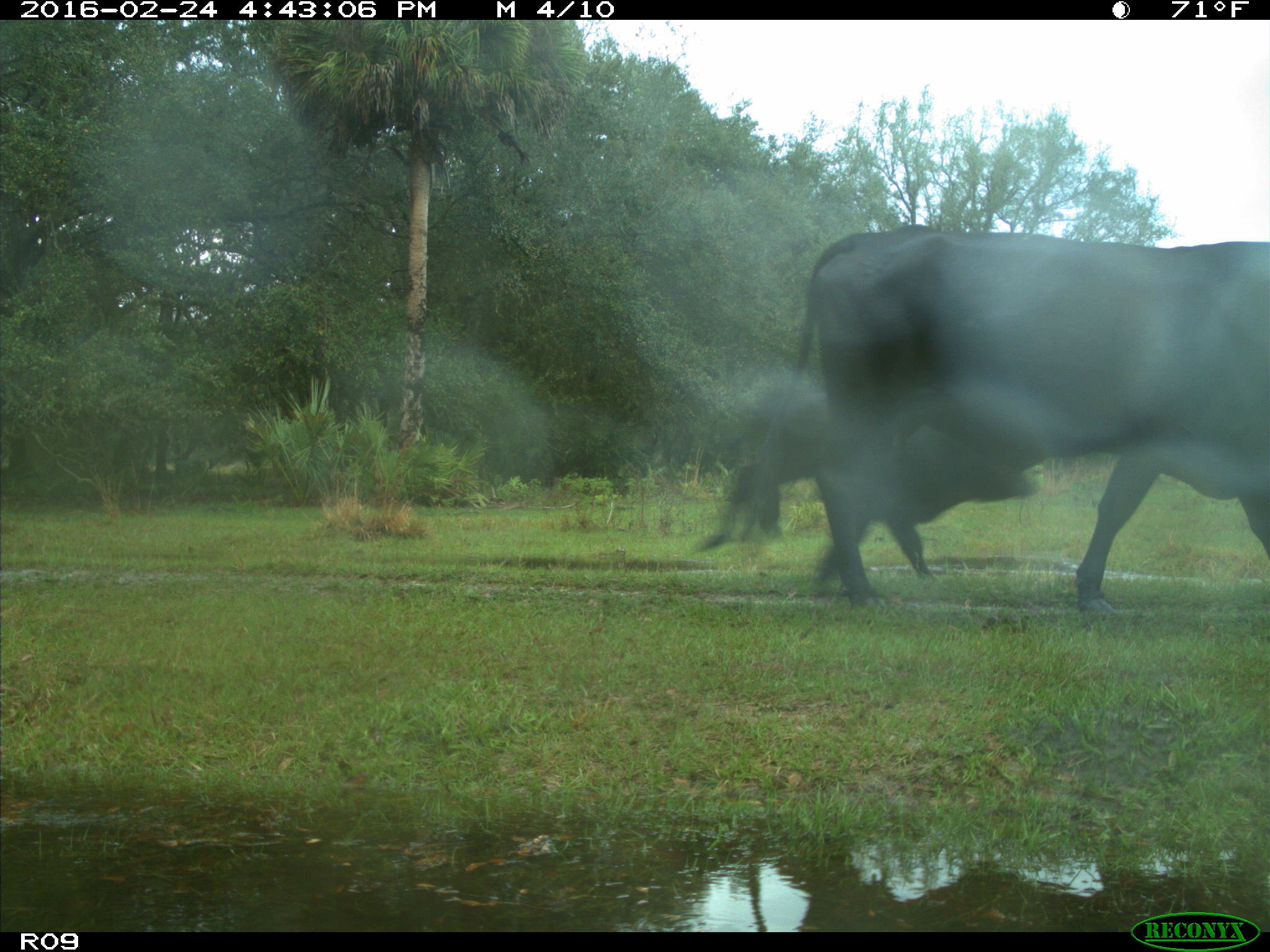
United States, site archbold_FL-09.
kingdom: Animalia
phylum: Chordata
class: Mammalia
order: Artiodactyla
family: Bovidae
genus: Bos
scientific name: Bos taurus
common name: domestic cow